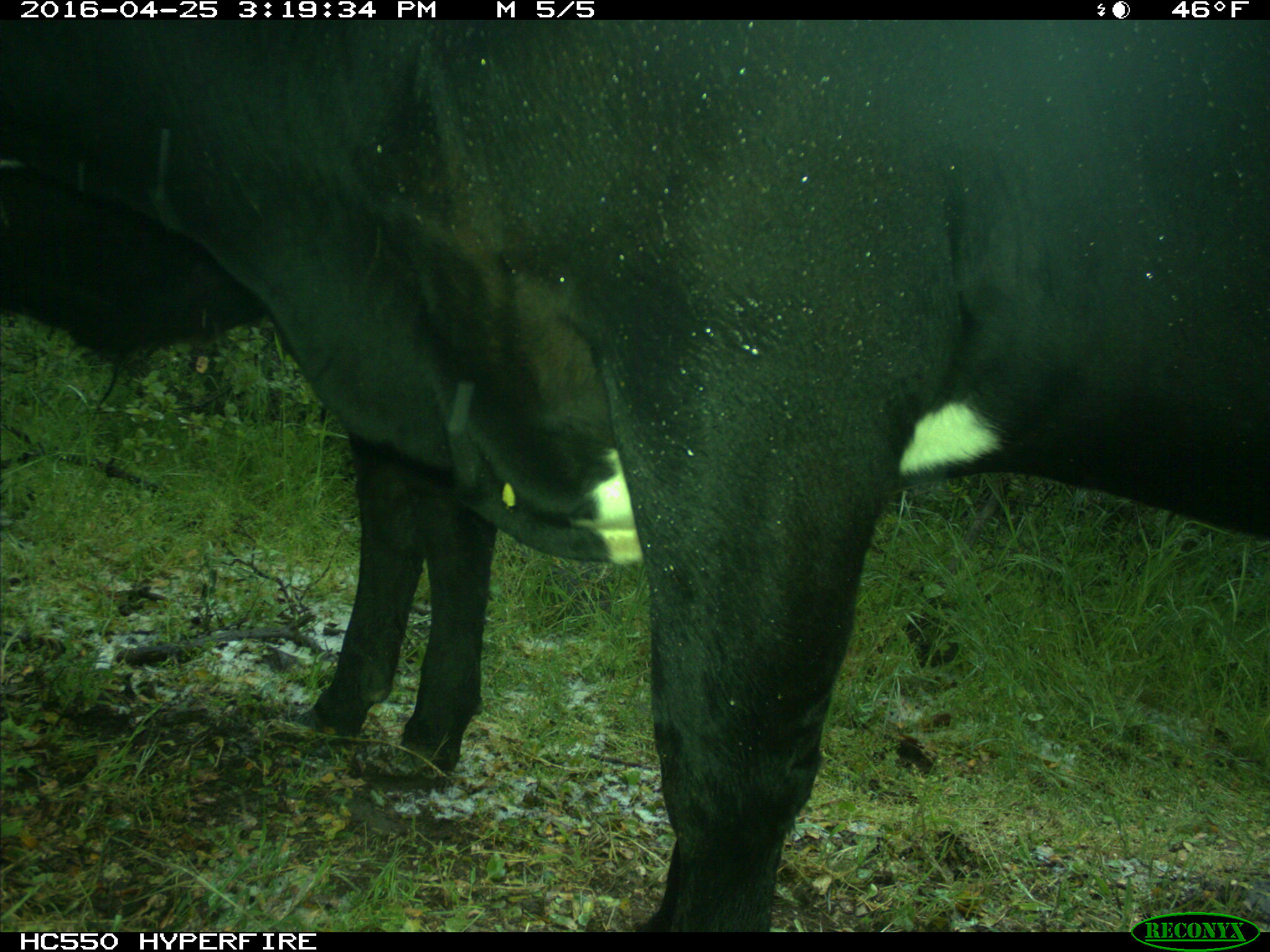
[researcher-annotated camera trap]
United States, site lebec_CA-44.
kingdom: Animalia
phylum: Chordata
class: Mammalia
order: Artiodactyla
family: Bovidae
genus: Bos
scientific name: Bos taurus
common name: domestic cow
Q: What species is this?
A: Bos taurus (domestic cow).